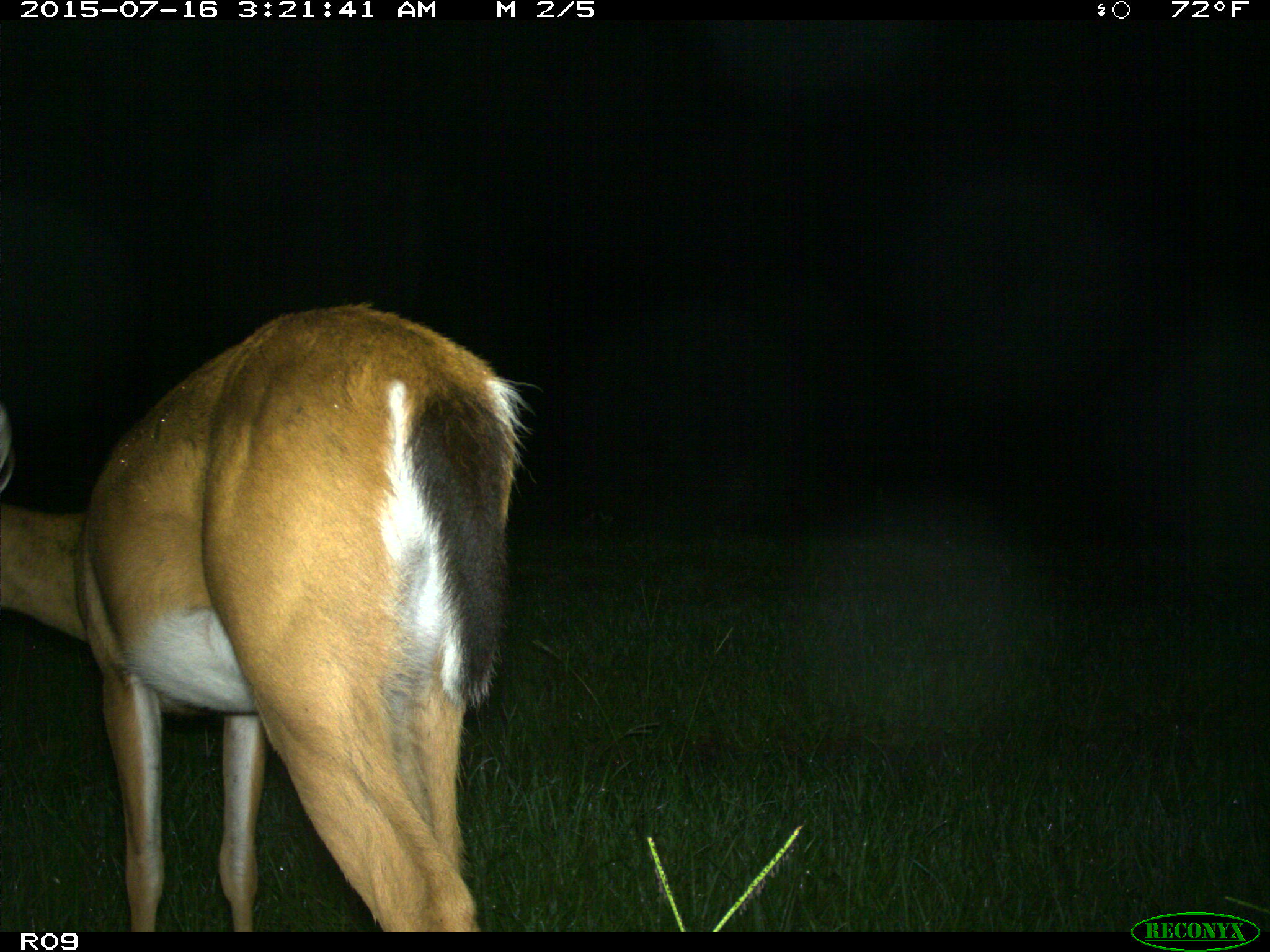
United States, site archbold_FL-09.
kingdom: Animalia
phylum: Chordata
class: Mammalia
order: Artiodactyla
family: Cervidae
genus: Odocoileus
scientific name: Odocoileus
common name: deer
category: unidentified deer